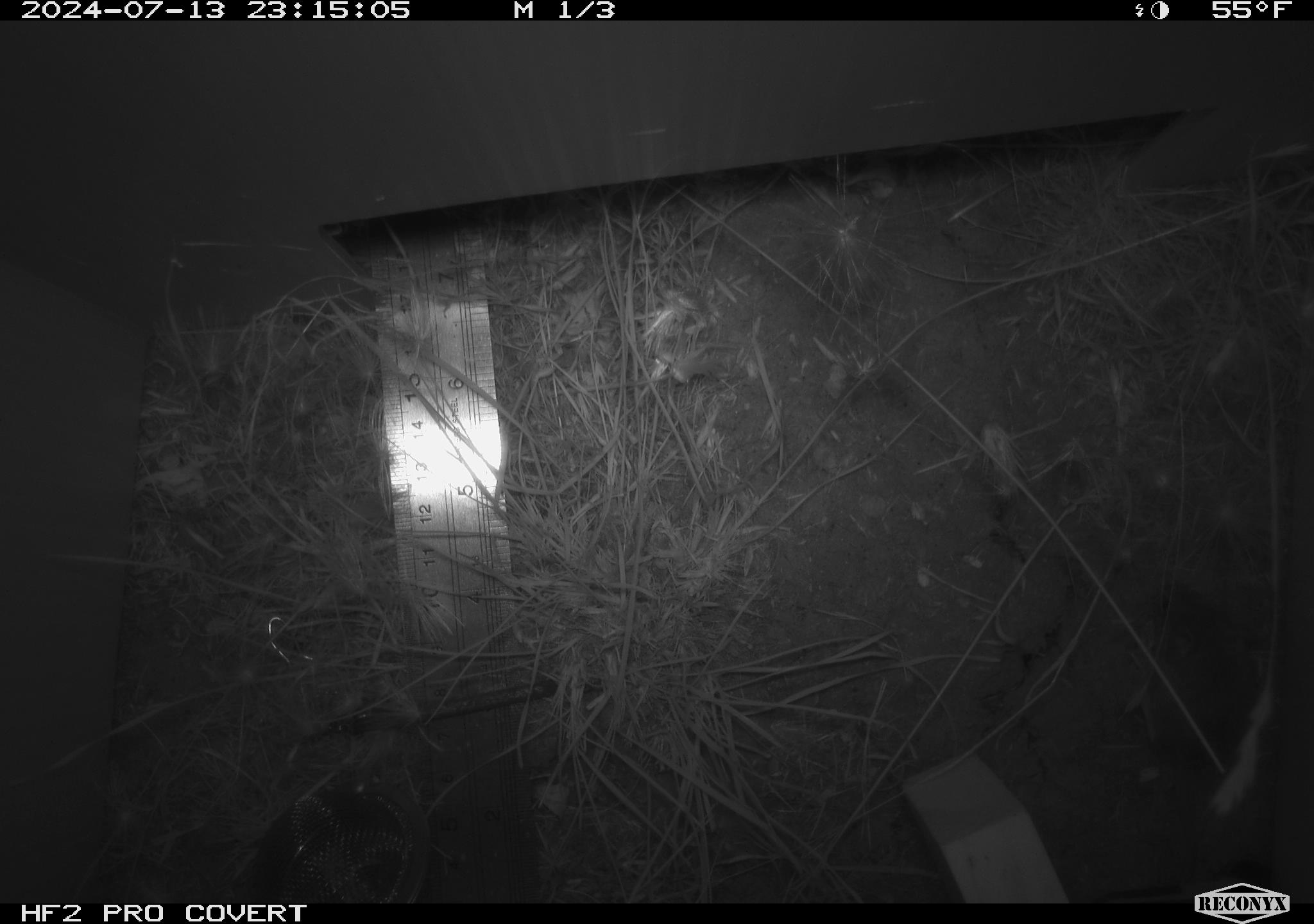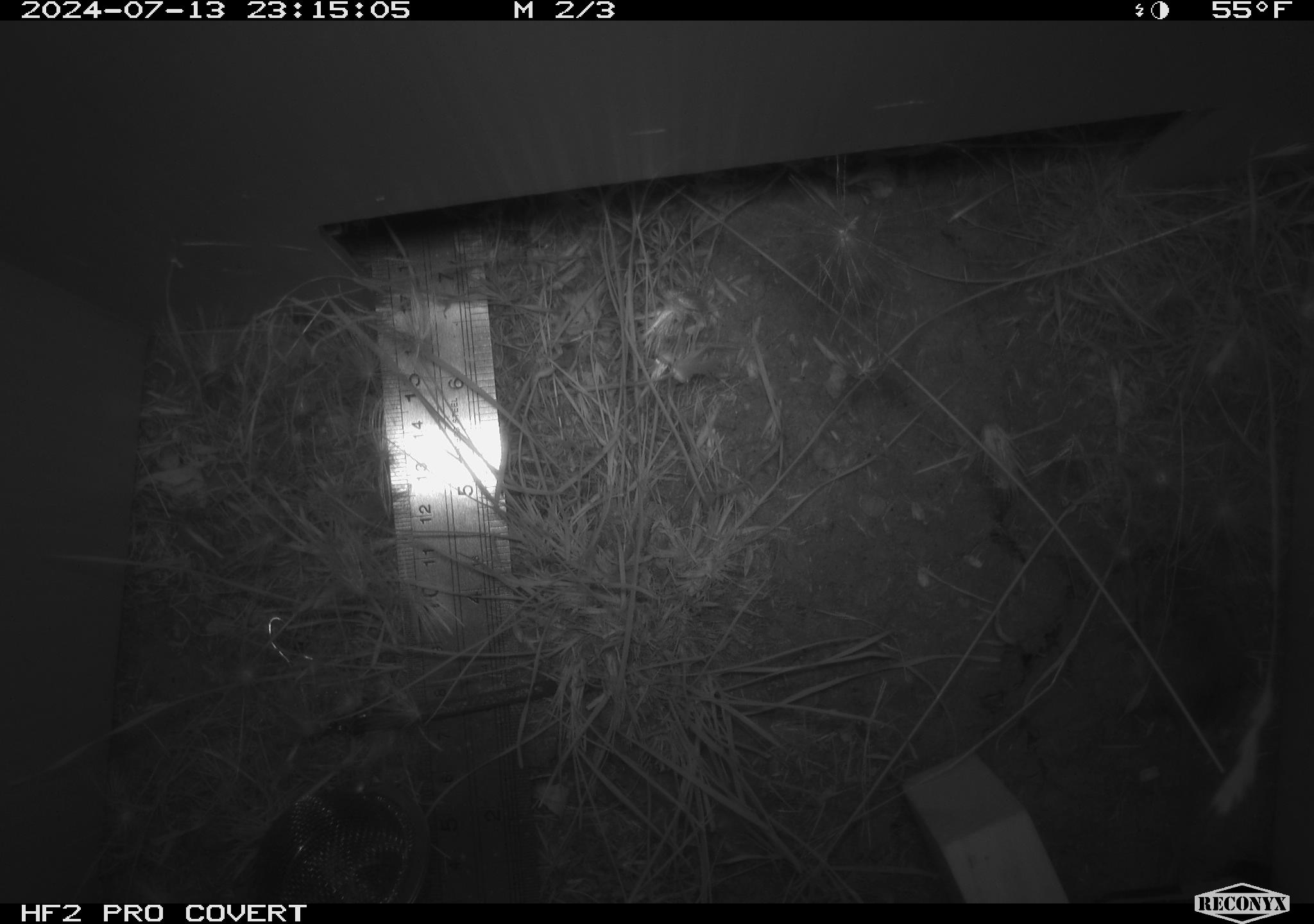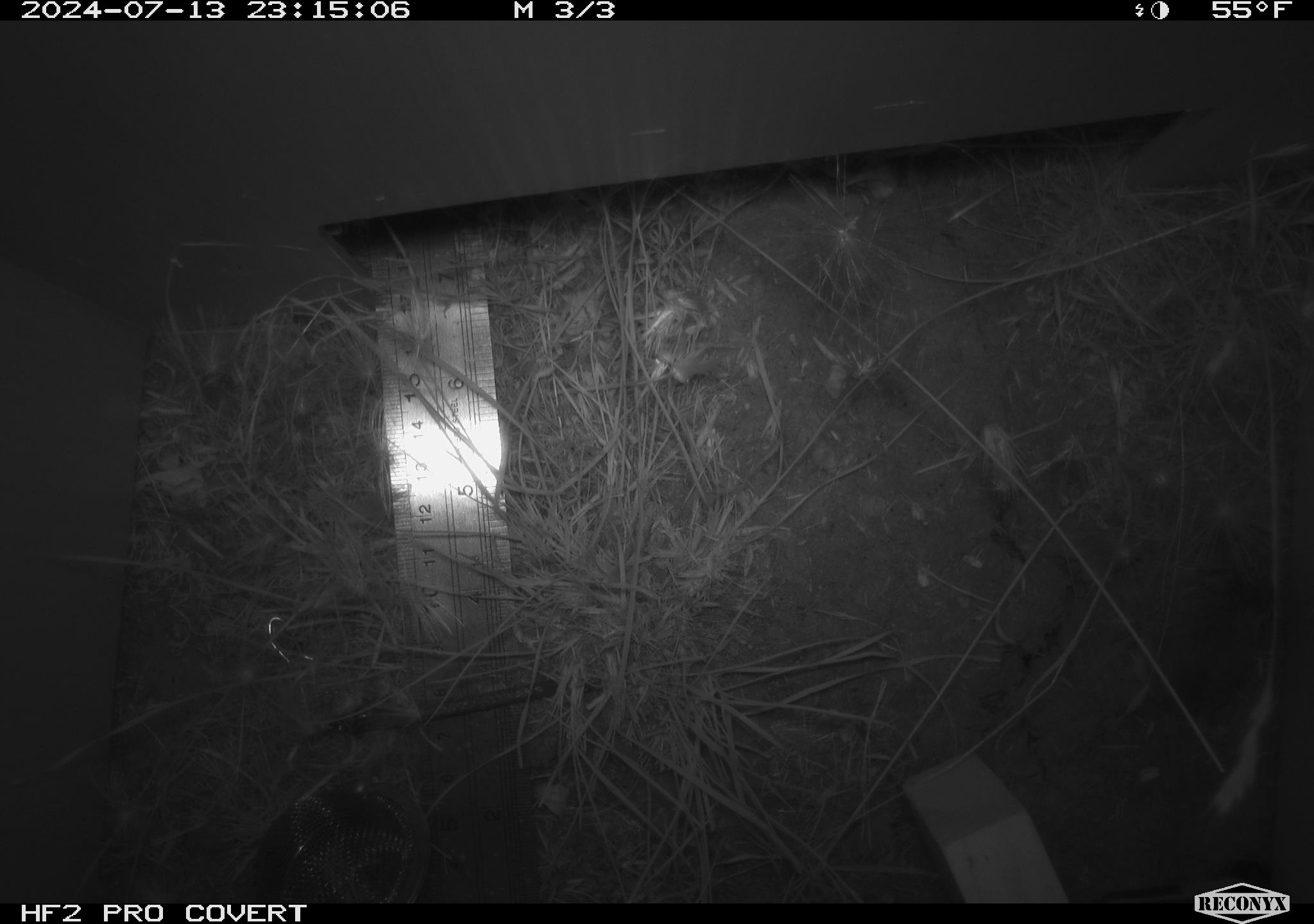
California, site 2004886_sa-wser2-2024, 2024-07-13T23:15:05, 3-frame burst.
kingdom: Animalia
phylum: Chordata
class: Mammalia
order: Rodentia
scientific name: Rodentia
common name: mouse species